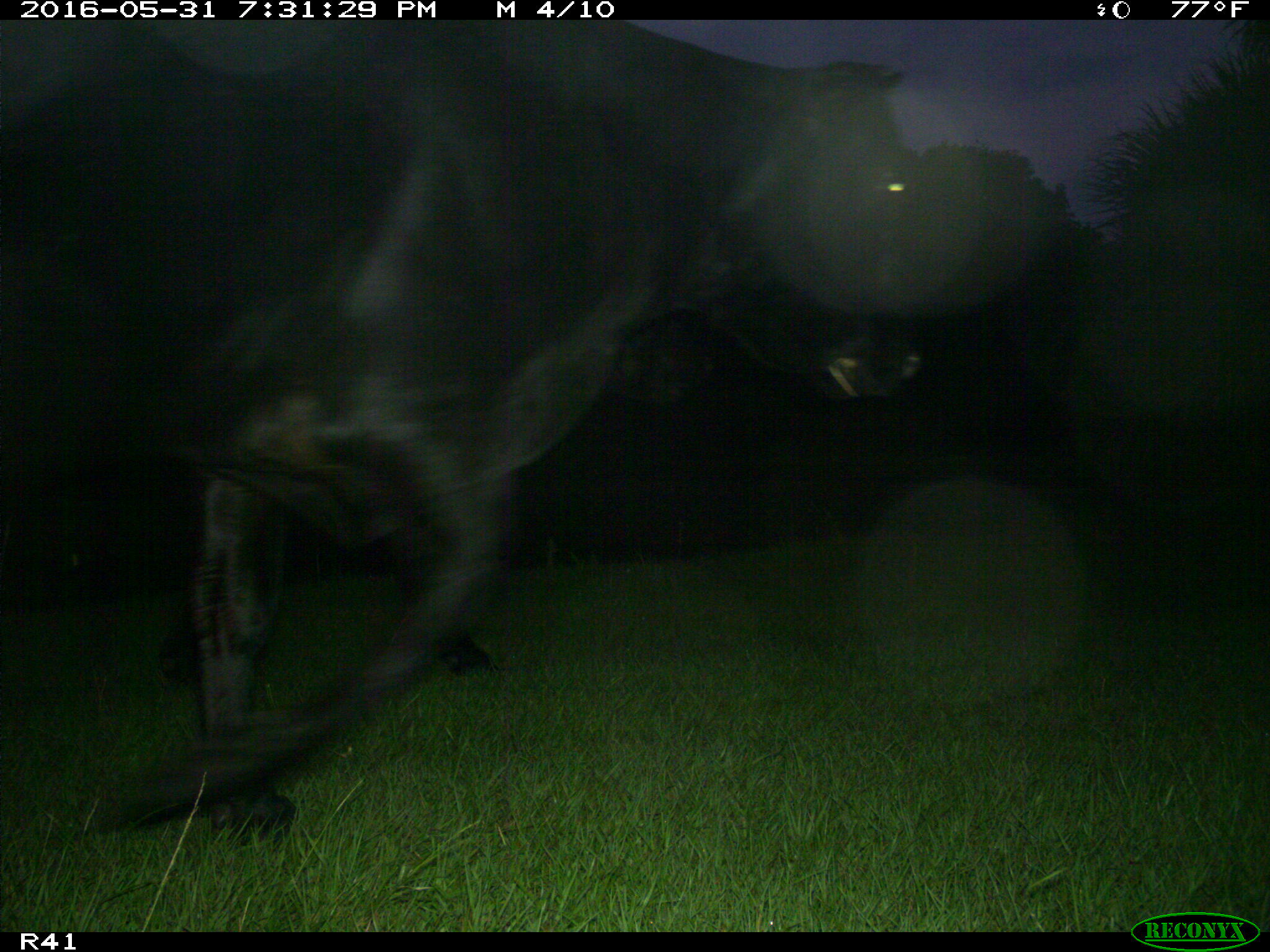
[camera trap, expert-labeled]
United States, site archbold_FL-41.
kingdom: Animalia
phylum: Chordata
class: Mammalia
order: Artiodactyla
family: Bovidae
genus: Bos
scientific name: Bos taurus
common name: domestic cow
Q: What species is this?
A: Bos taurus (domestic cow).